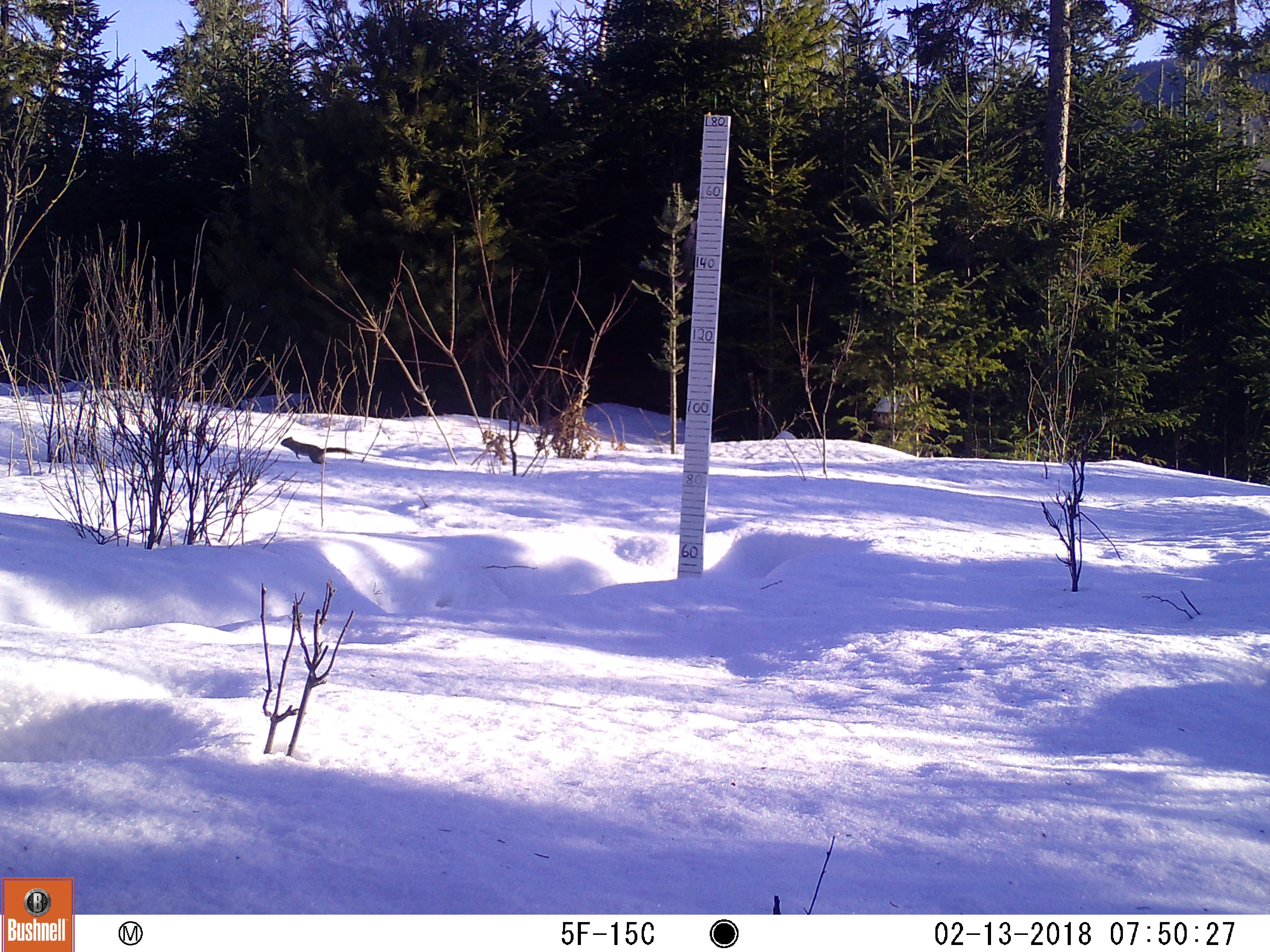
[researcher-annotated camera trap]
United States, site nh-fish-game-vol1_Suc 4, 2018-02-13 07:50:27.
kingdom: Animalia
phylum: Chordata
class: Mammalia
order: Rodentia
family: Sciuridae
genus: Tamiasciurus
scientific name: Tamiasciurus hudsonicus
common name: red squirrel